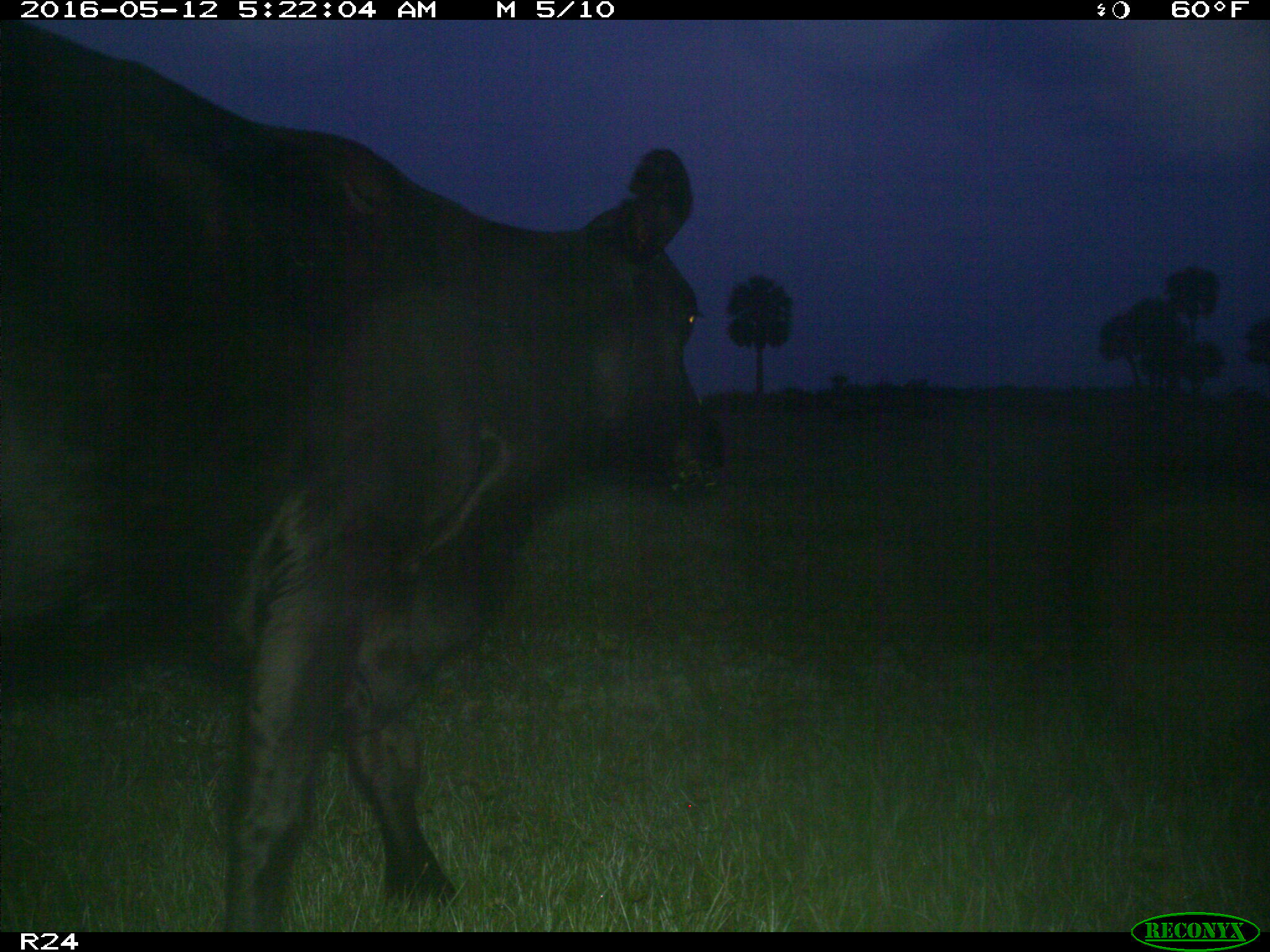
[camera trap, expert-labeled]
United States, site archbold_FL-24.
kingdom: Animalia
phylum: Chordata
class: Mammalia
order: Artiodactyla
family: Bovidae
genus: Bos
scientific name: Bos taurus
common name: domestic cow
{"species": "Bos taurus (domestic cow)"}